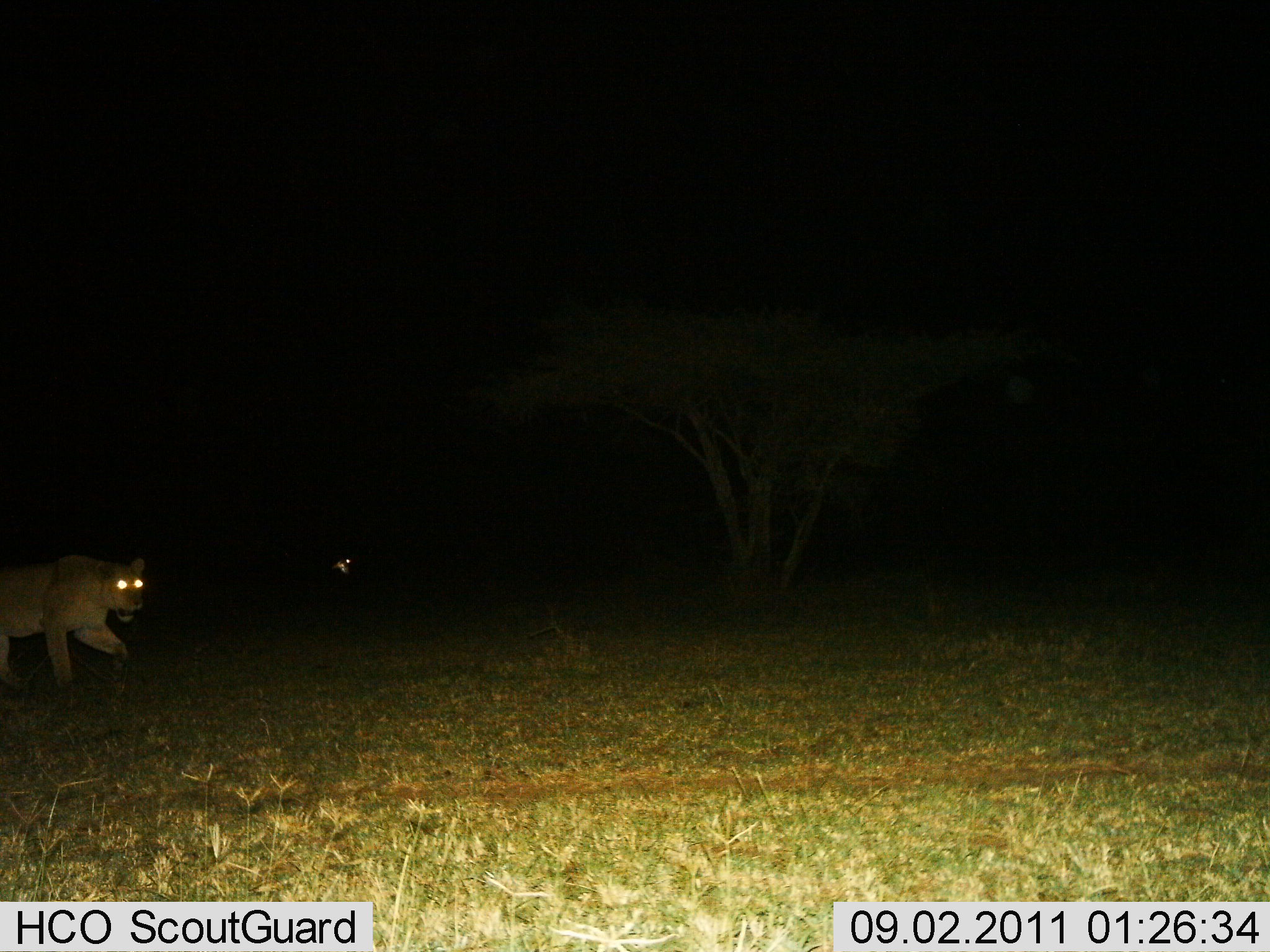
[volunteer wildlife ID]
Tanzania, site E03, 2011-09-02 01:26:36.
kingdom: Animalia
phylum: Chordata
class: Mammalia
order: Carnivora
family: Felidae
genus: Panthera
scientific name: Panthera leo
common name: lion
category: lionfemale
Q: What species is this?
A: Lionfemale (lion) (Panthera leo).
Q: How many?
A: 1.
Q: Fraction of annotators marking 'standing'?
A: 0%.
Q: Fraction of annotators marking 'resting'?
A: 0%.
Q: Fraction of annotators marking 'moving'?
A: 100%.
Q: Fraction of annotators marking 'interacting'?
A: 0%.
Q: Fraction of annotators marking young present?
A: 0%.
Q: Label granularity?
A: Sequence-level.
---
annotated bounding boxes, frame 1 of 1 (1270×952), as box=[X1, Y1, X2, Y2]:
animal: box=[0, 553, 147, 699]